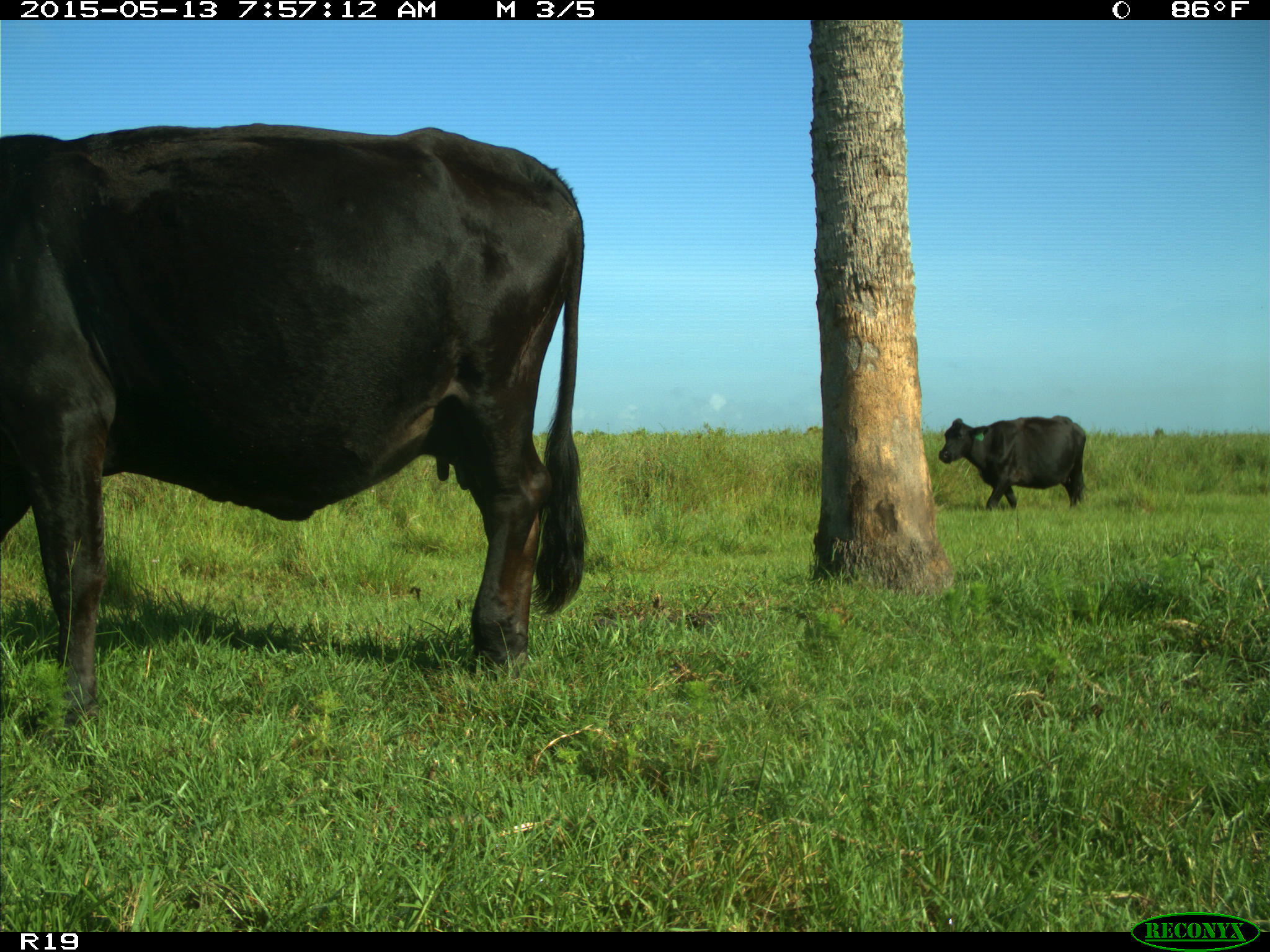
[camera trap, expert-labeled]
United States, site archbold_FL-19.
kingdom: Animalia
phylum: Chordata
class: Mammalia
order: Artiodactyla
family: Bovidae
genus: Bos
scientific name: Bos taurus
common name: domestic cow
Bos taurus (domestic cow).